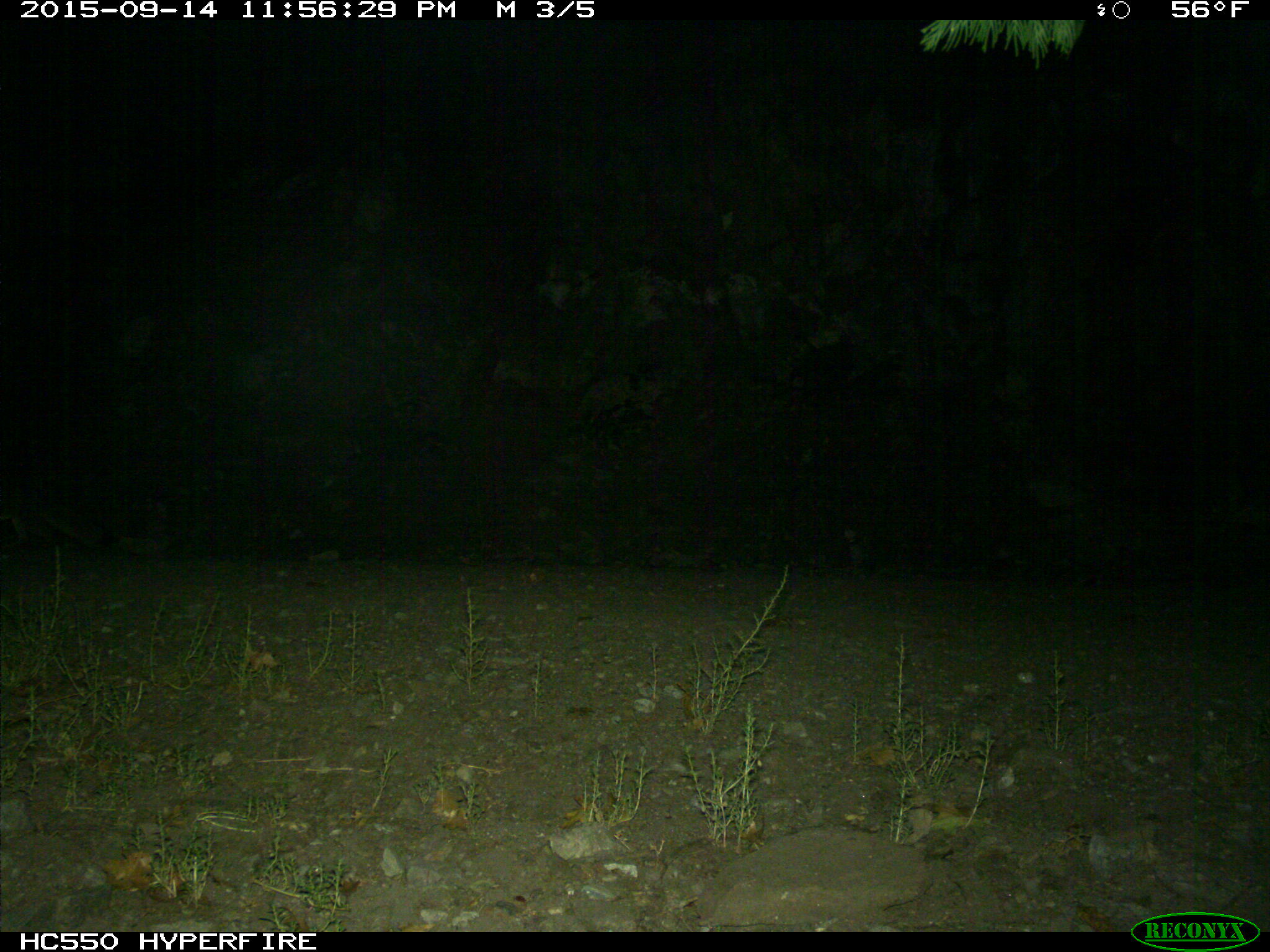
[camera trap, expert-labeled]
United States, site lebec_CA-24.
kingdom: Animalia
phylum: Chordata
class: Mammalia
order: Carnivora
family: Canidae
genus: Urocyon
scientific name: Urocyon cinereoargenteus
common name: gray fox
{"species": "Urocyon cinereoargenteus (gray fox)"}